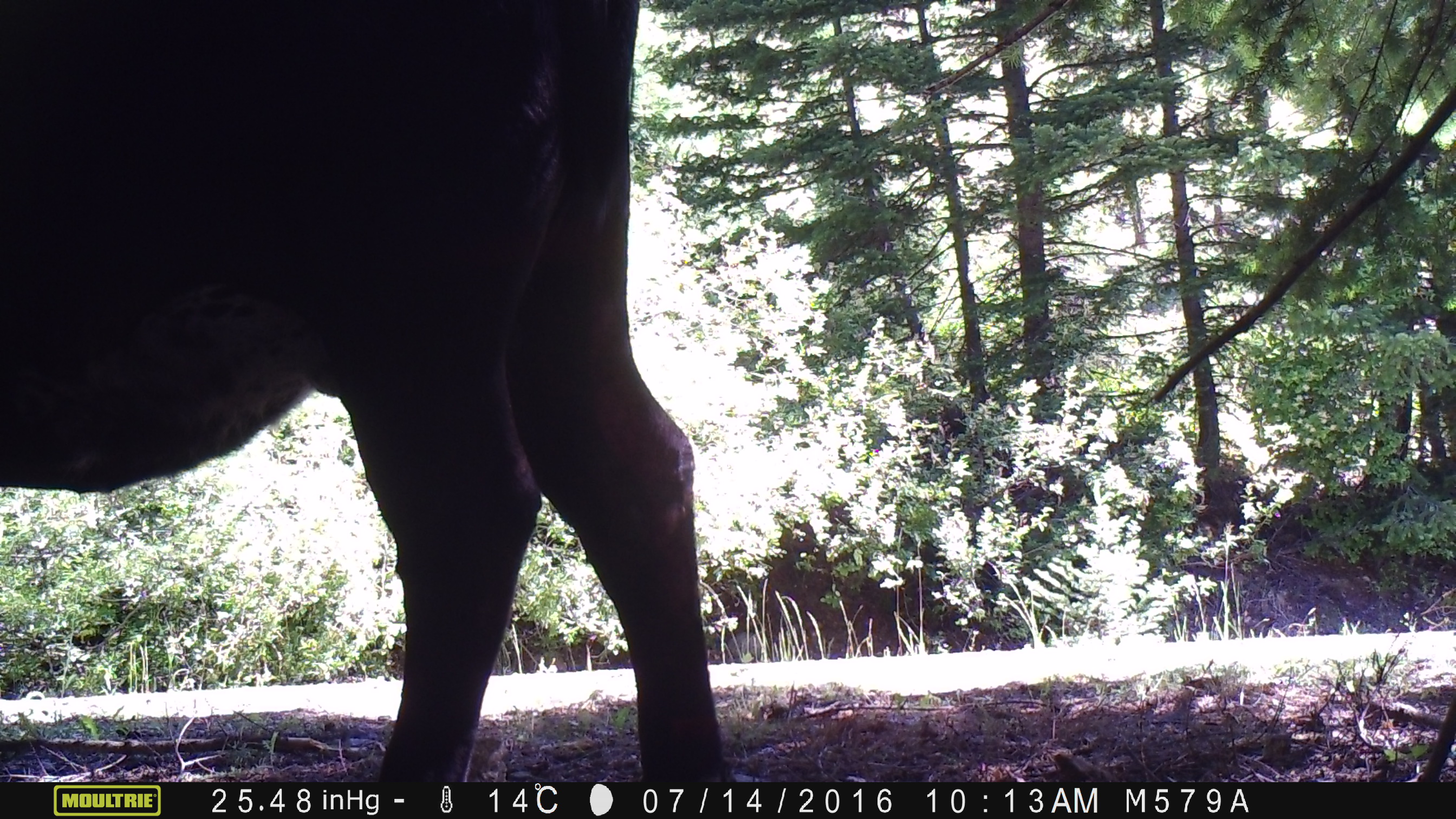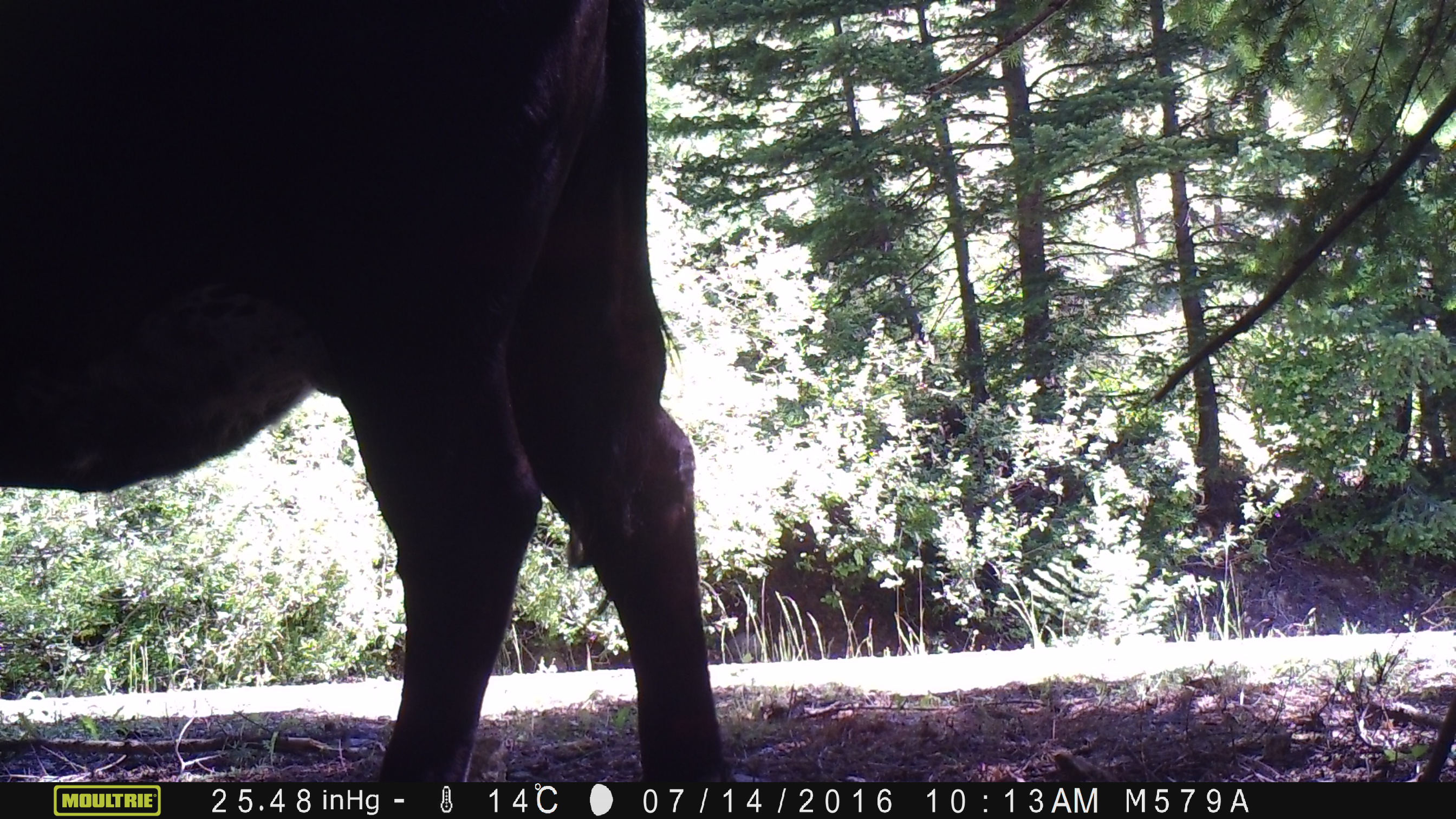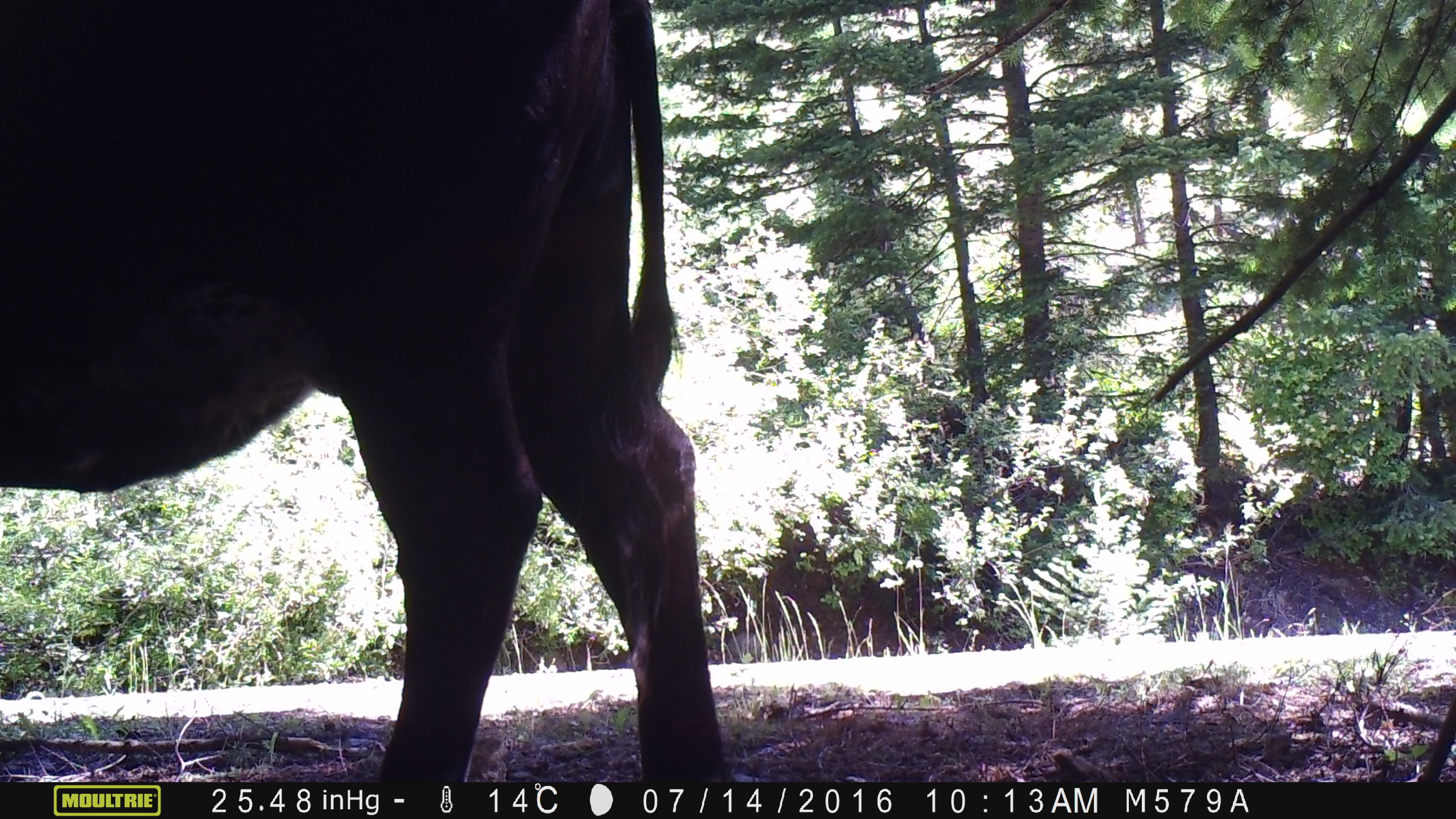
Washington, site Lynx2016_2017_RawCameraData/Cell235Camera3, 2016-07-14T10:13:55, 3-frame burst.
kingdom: Animalia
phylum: Chordata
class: Mammalia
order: Artiodactyla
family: Bovidae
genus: Bos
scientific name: Bos taurus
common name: domestic cattle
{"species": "domestic cattle (Bos taurus)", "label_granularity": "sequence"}